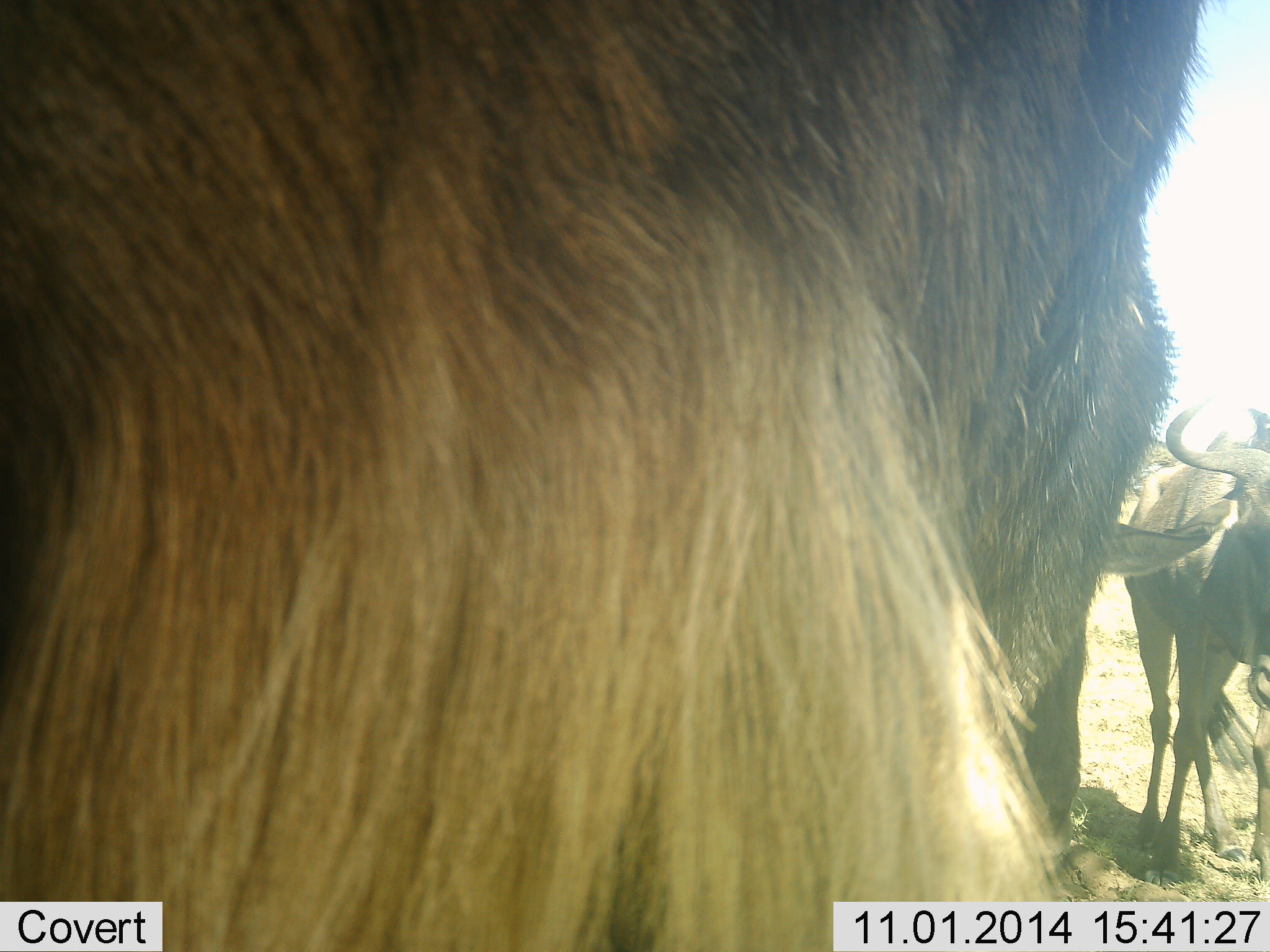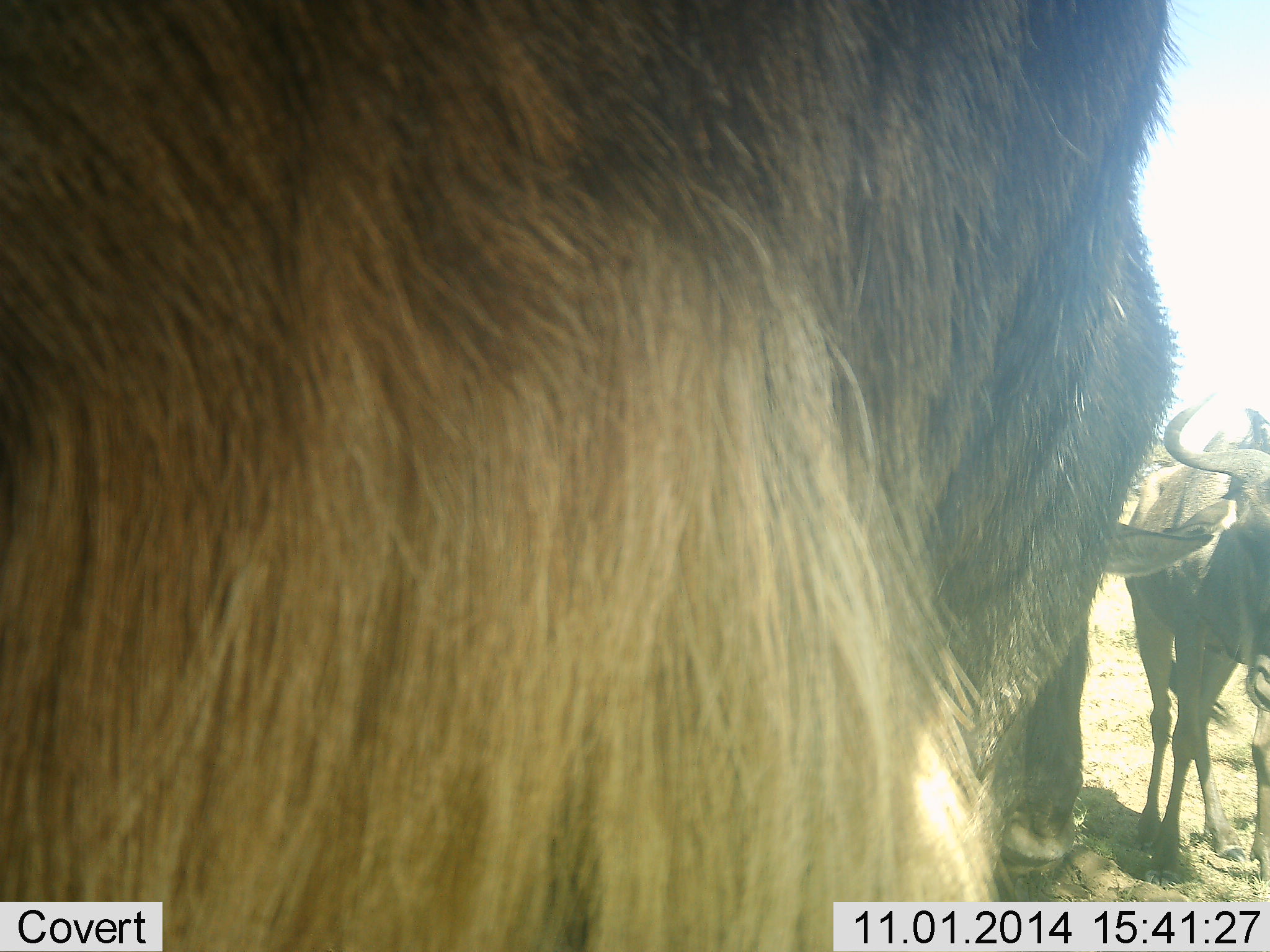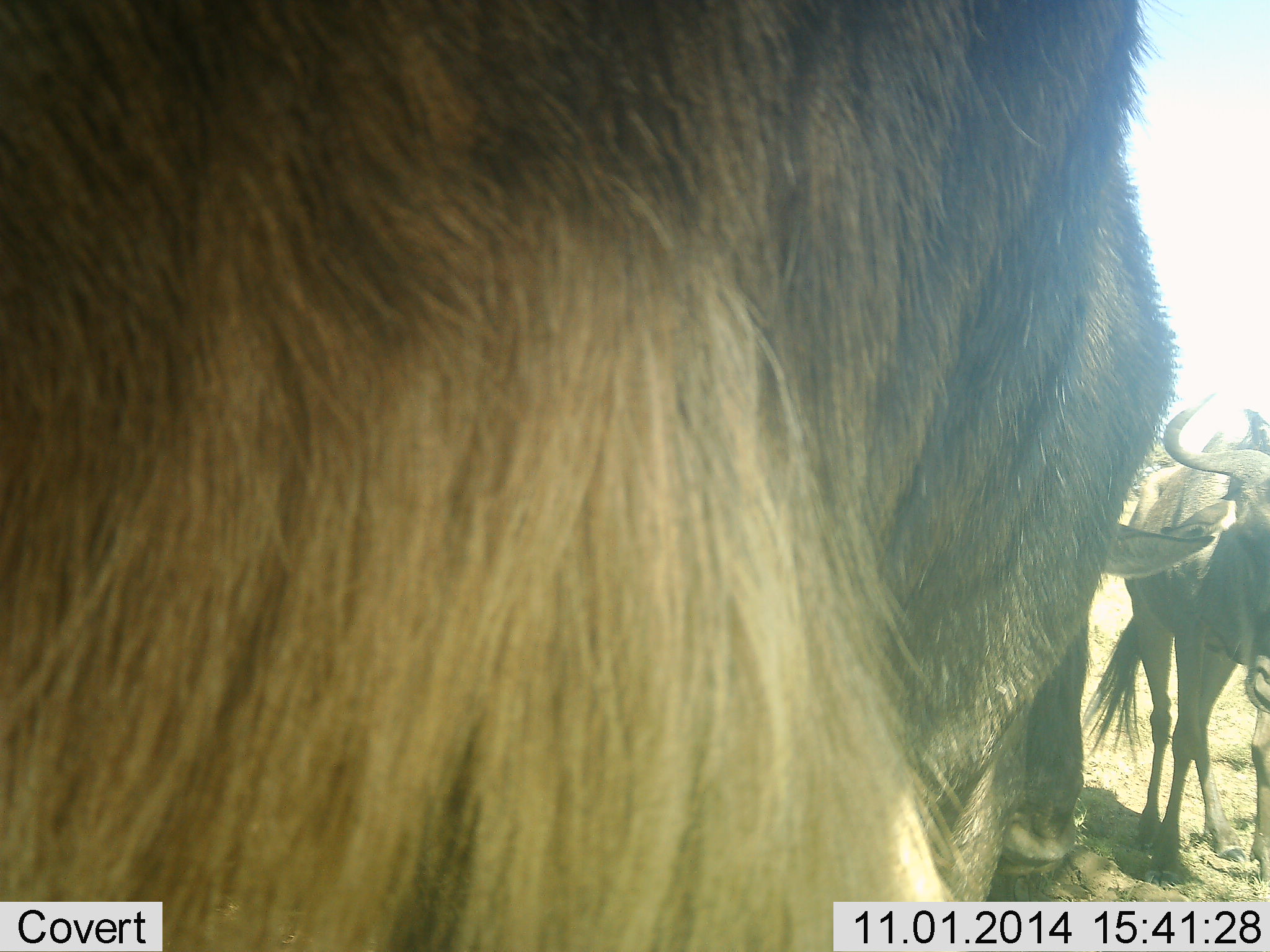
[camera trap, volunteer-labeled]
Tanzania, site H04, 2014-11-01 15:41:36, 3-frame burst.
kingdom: Animalia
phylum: Chordata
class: Mammalia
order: Artiodactyla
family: Bovidae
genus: Connochaetes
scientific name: Connochaetes taurinus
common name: blue wildebeest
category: wildebeest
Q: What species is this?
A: Wildebeest (blue wildebeest) (Connochaetes taurinus).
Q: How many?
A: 3.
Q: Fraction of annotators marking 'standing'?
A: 100%.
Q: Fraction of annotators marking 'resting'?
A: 0%.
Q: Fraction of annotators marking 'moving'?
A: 0%.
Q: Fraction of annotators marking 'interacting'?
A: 10%.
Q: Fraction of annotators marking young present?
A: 10%.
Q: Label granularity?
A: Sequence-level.